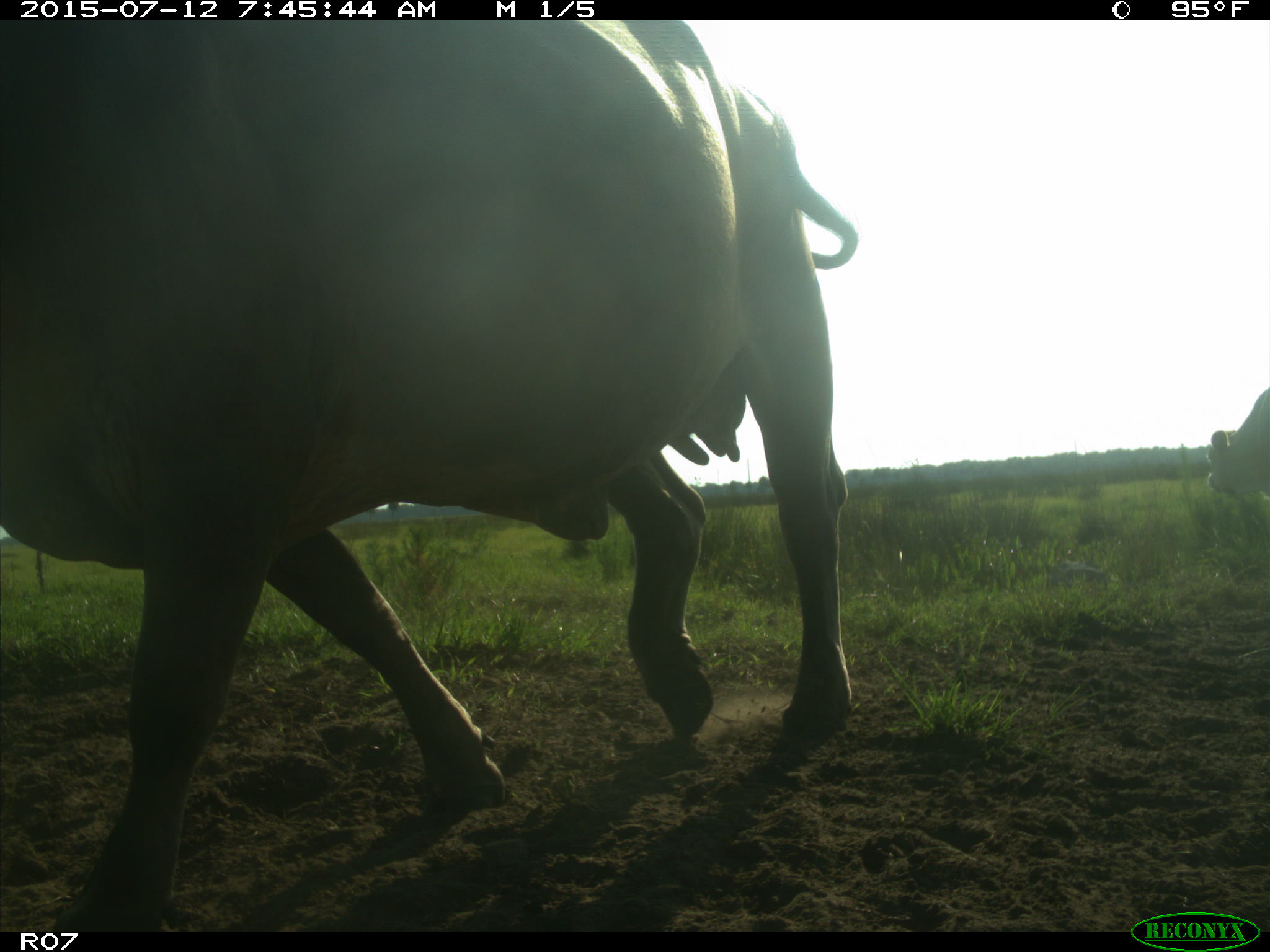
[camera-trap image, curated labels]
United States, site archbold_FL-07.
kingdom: Animalia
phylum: Chordata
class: Mammalia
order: Artiodactyla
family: Bovidae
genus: Bos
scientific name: Bos taurus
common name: domestic cow